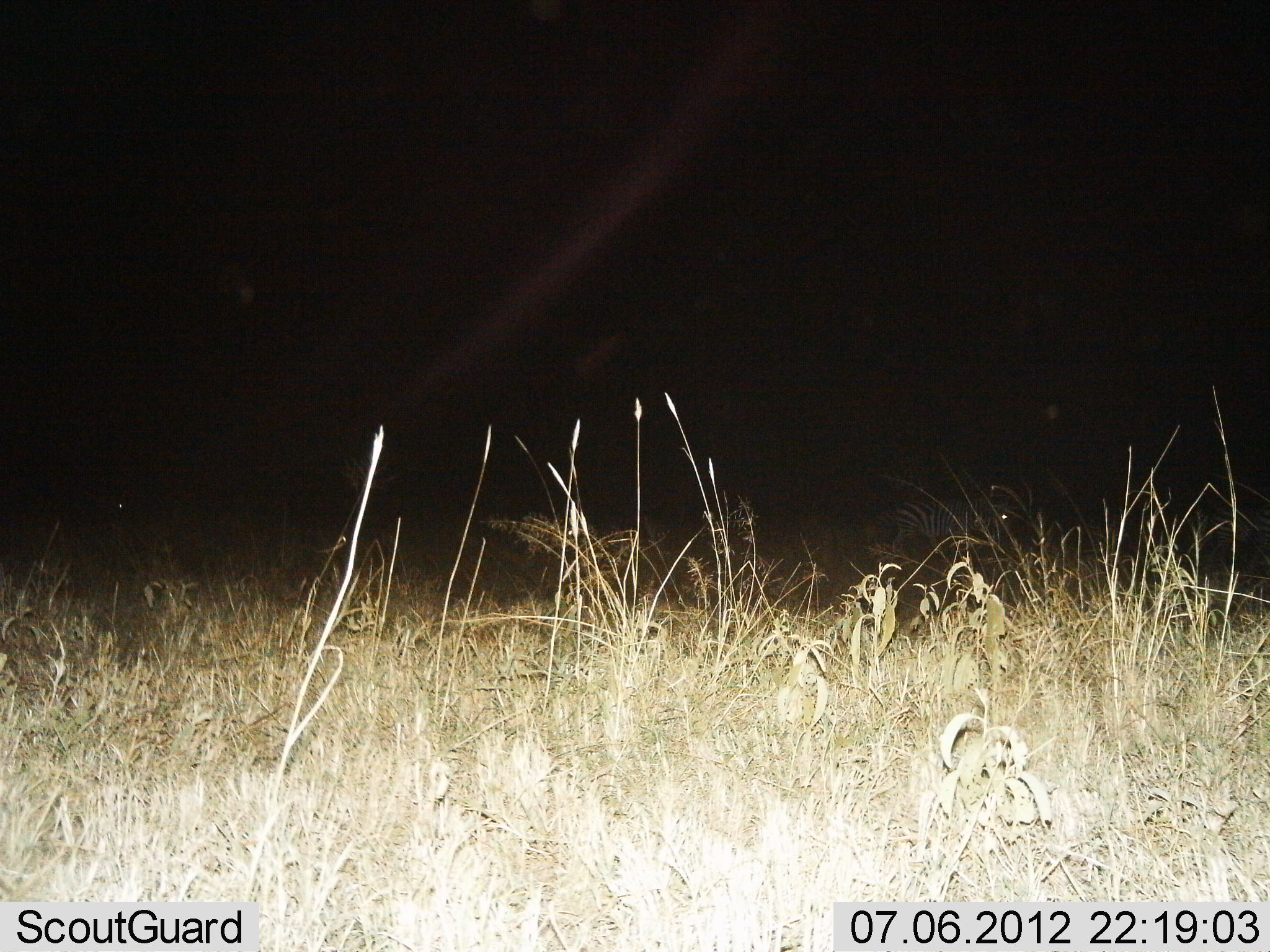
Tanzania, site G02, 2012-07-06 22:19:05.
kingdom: Animalia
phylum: Chordata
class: Mammalia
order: Perissodactyla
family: Equidae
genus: Equus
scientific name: Equus quagga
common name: plains zebra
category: zebra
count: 1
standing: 60%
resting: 0%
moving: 40%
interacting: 0%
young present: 0%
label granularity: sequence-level